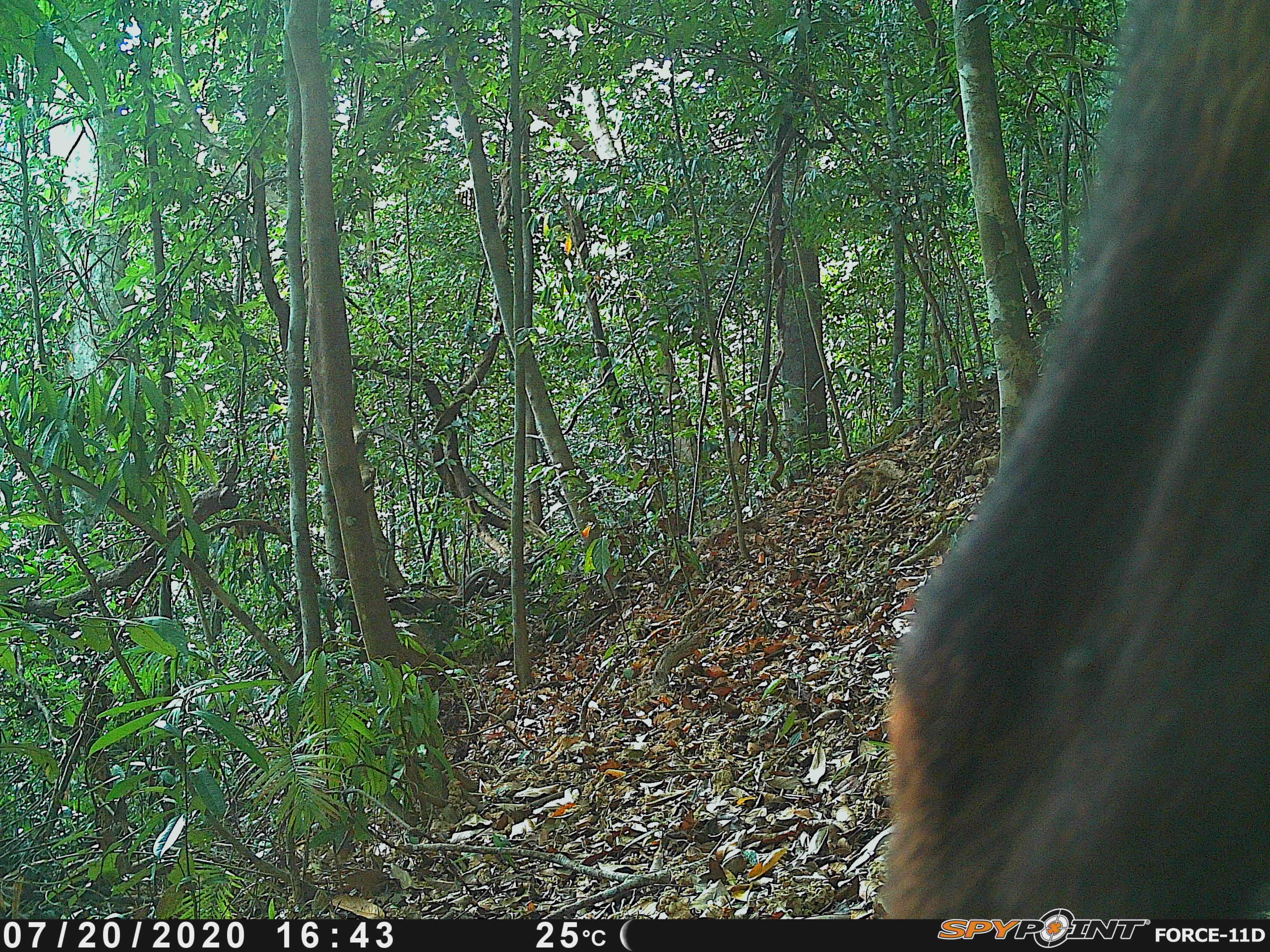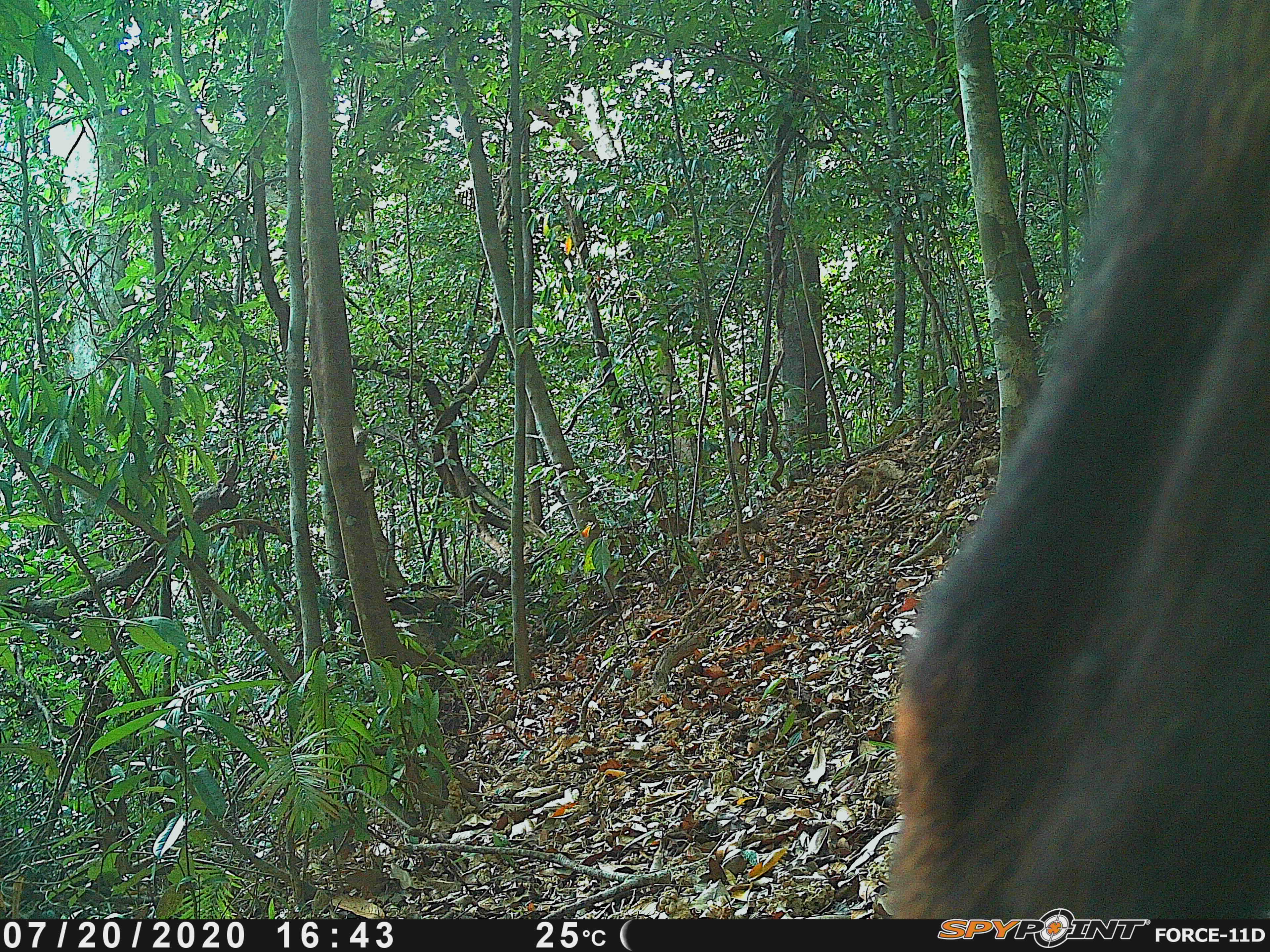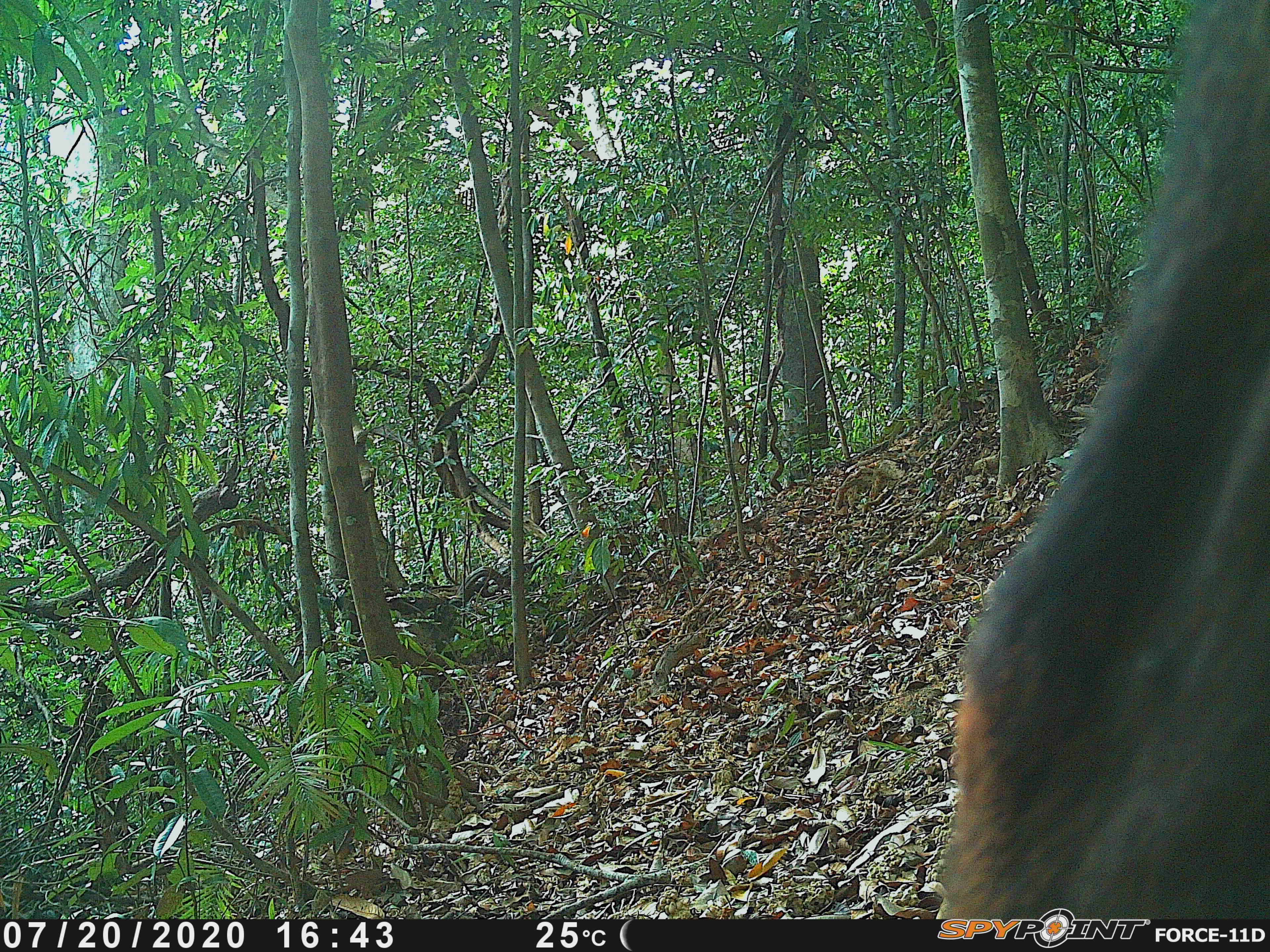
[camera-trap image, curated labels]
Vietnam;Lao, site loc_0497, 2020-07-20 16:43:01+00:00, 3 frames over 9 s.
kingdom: Animalia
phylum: Chordata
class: Mammalia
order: Artiodactyla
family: Bovidae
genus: Capricornis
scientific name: Capricornis sumatraensis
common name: chinese serow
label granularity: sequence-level